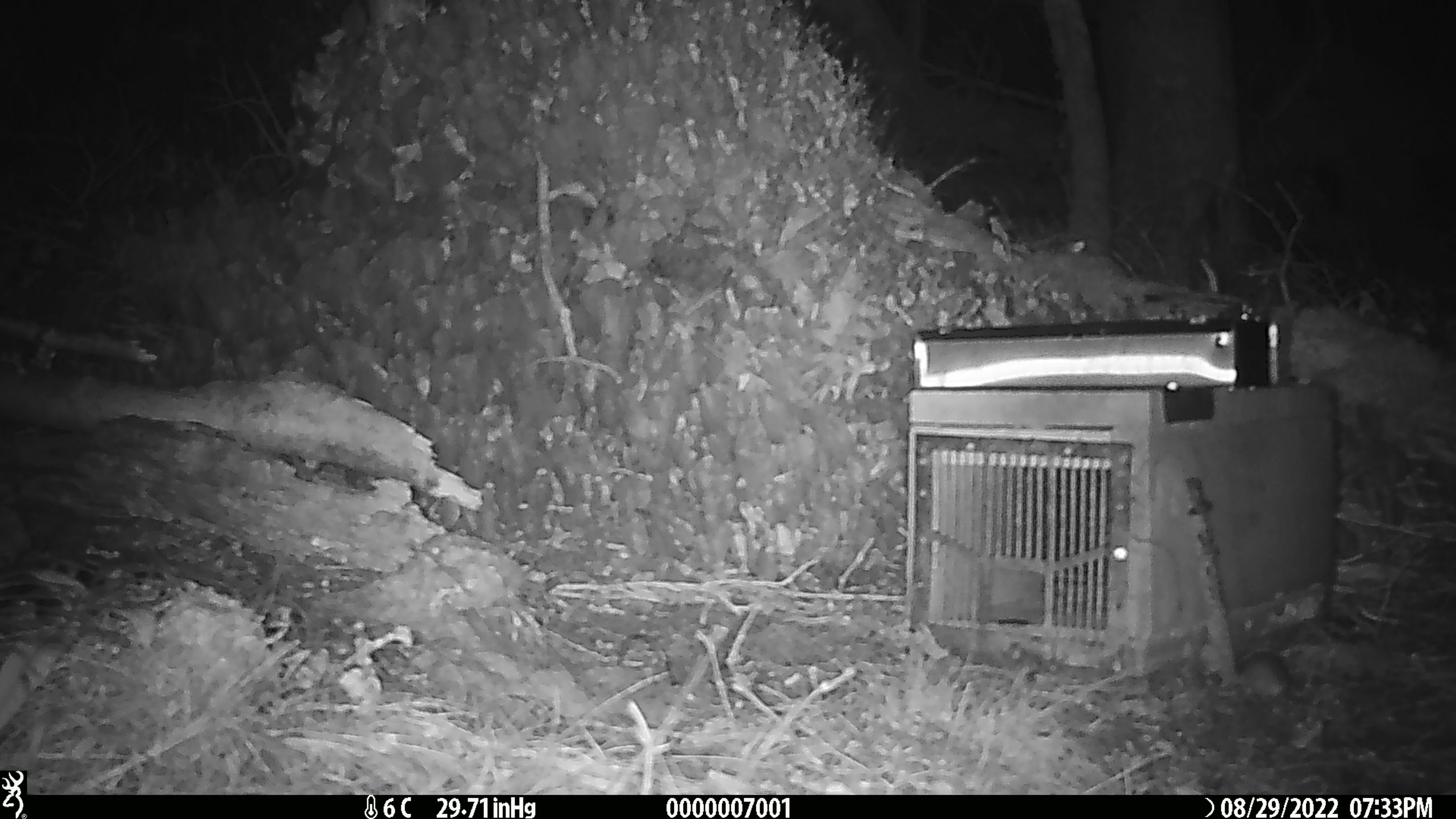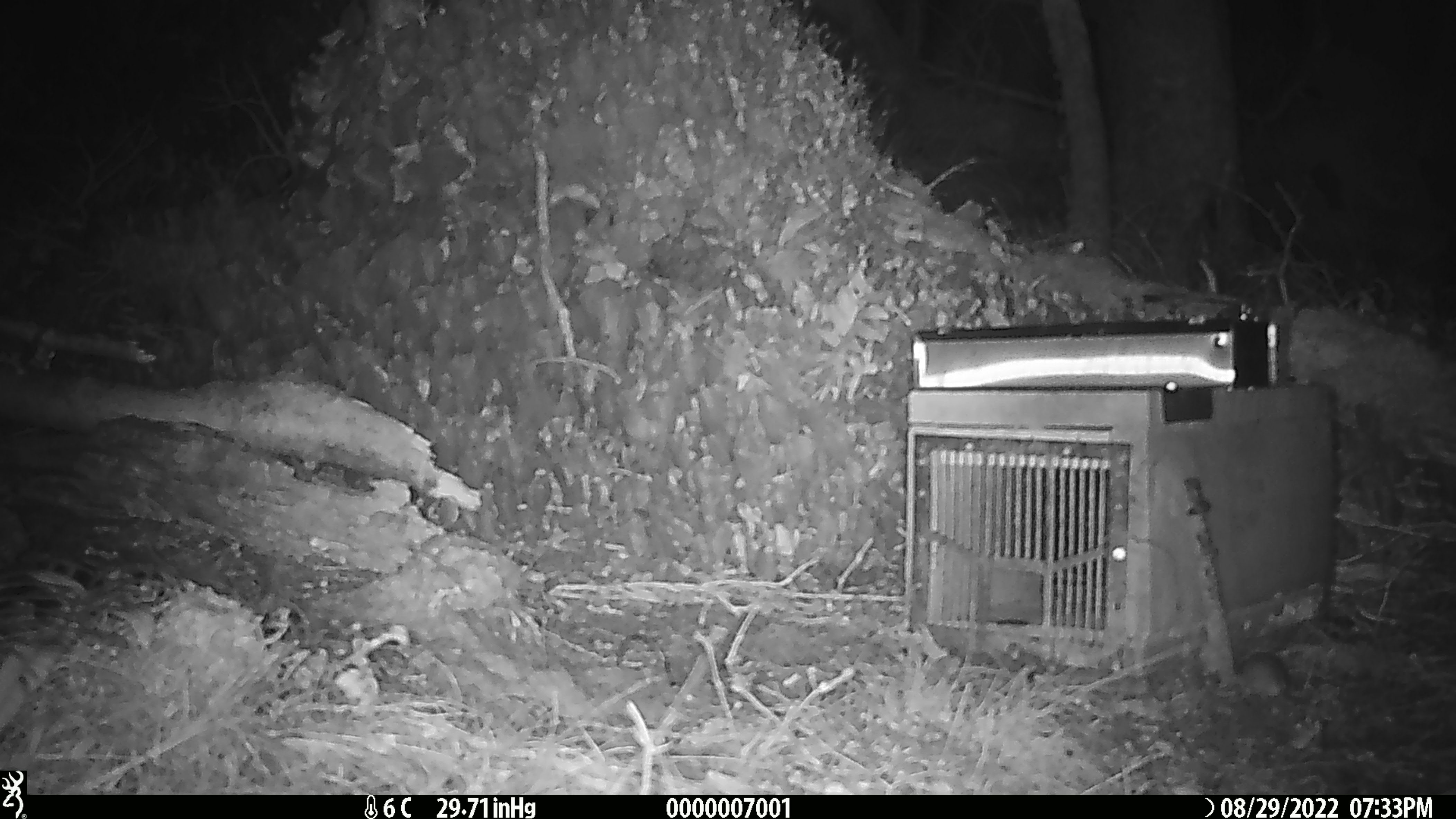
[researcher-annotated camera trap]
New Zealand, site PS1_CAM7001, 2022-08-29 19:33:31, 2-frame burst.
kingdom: Animalia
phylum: Chordata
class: Mammalia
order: Rodentia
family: Muridae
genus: Mus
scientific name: Mus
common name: mouse